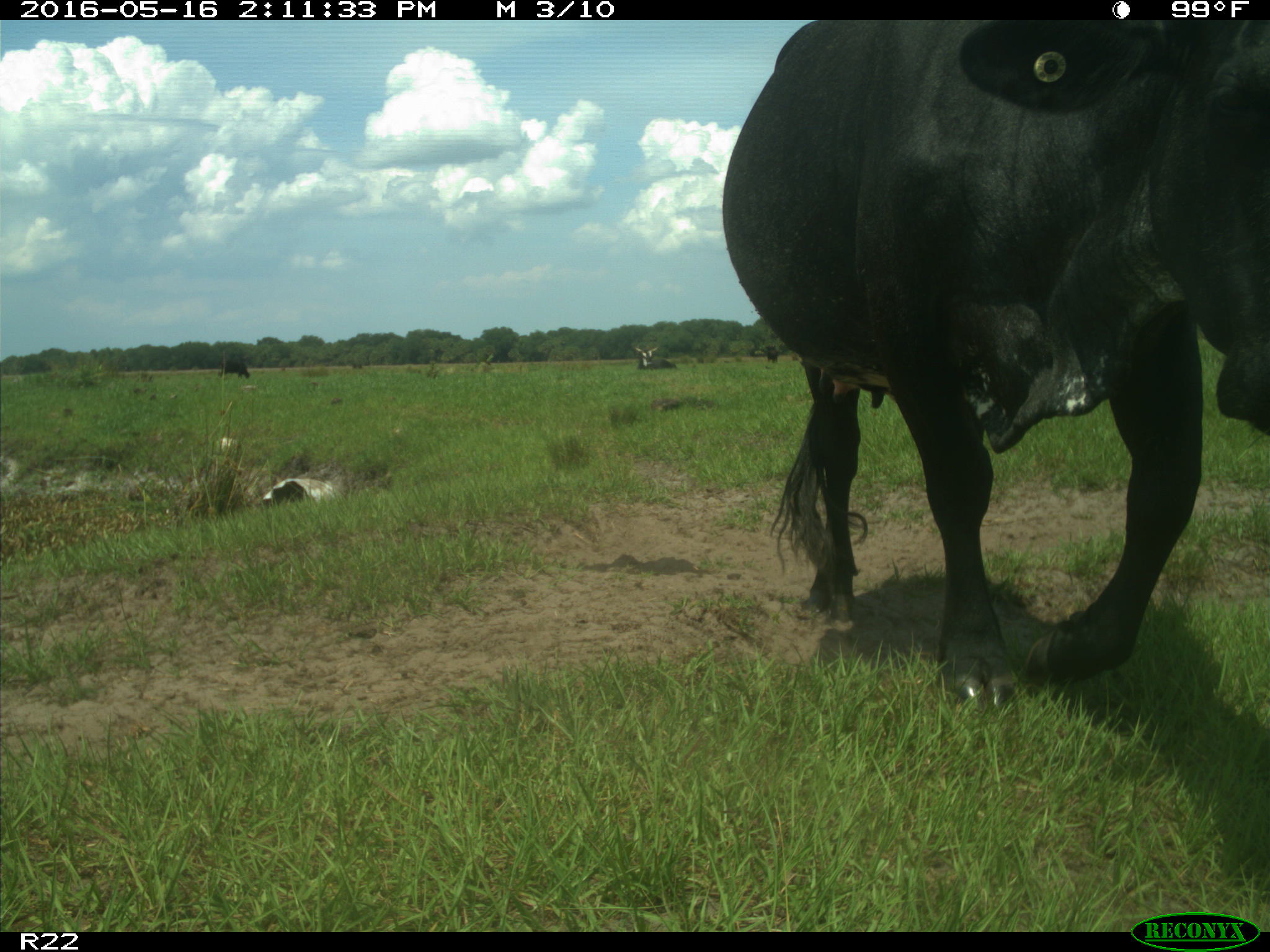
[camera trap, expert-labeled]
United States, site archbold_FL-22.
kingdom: Animalia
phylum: Chordata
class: Mammalia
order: Artiodactyla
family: Bovidae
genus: Bos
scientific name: Bos taurus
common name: domestic cow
Bos taurus (domestic cow).